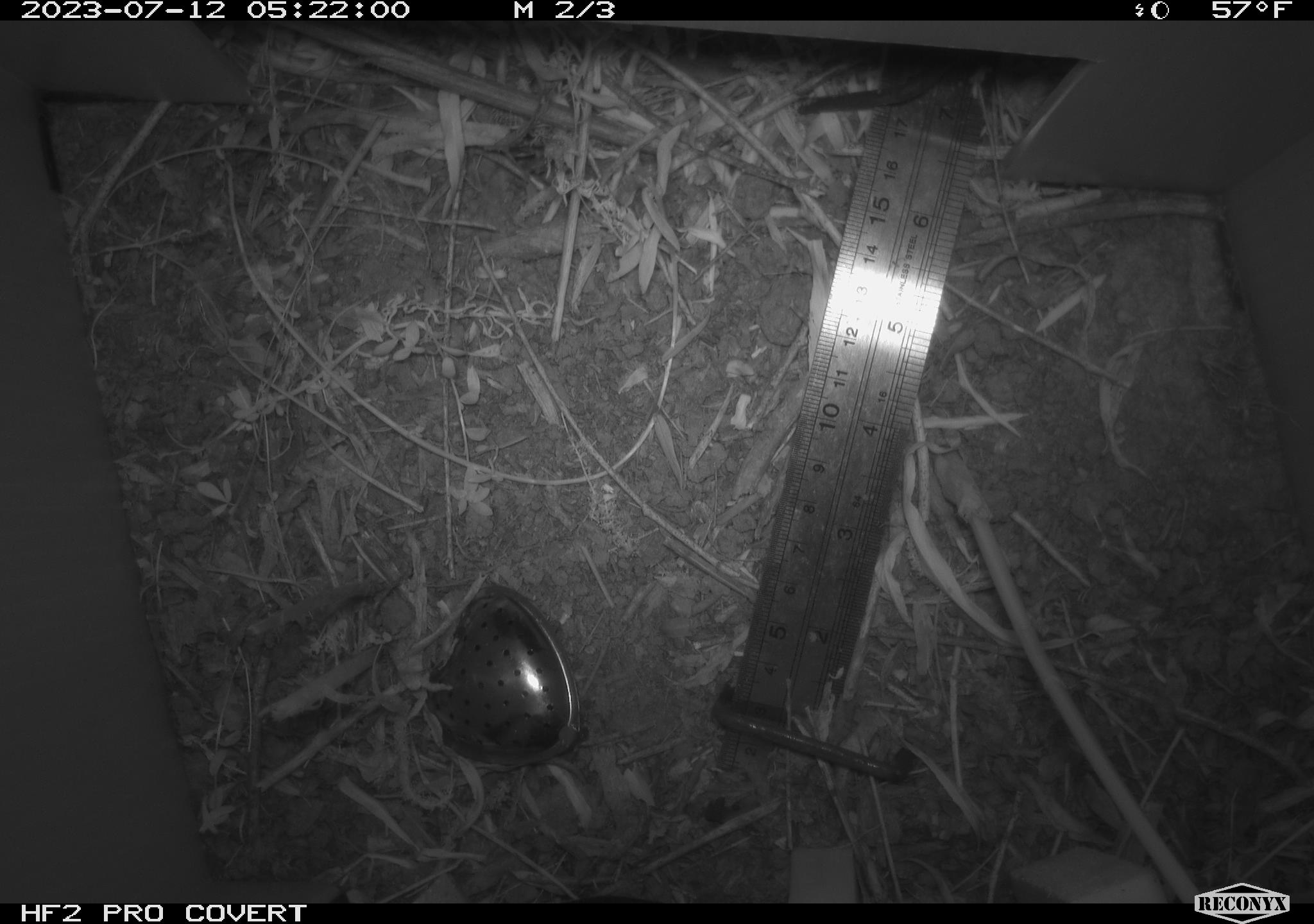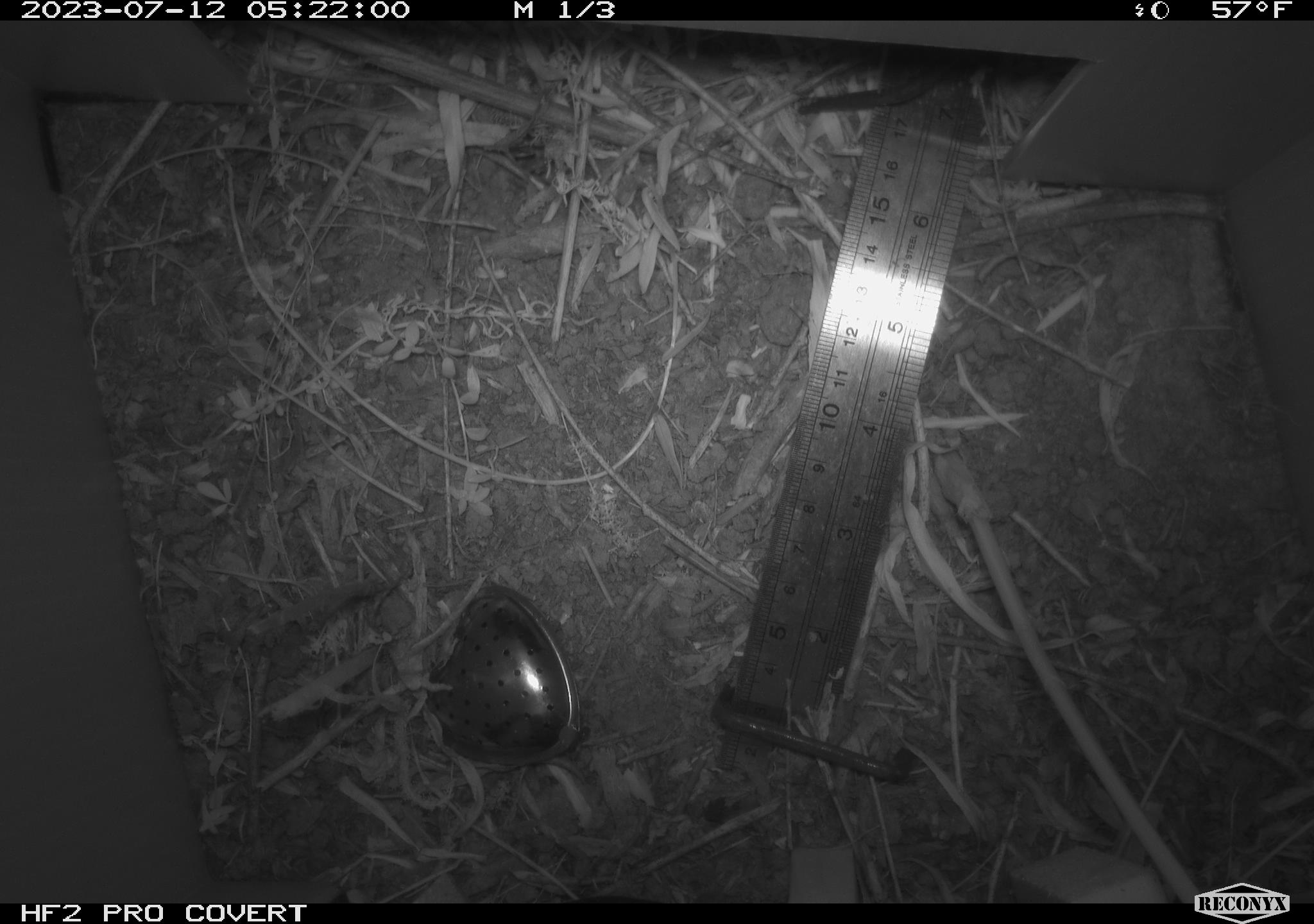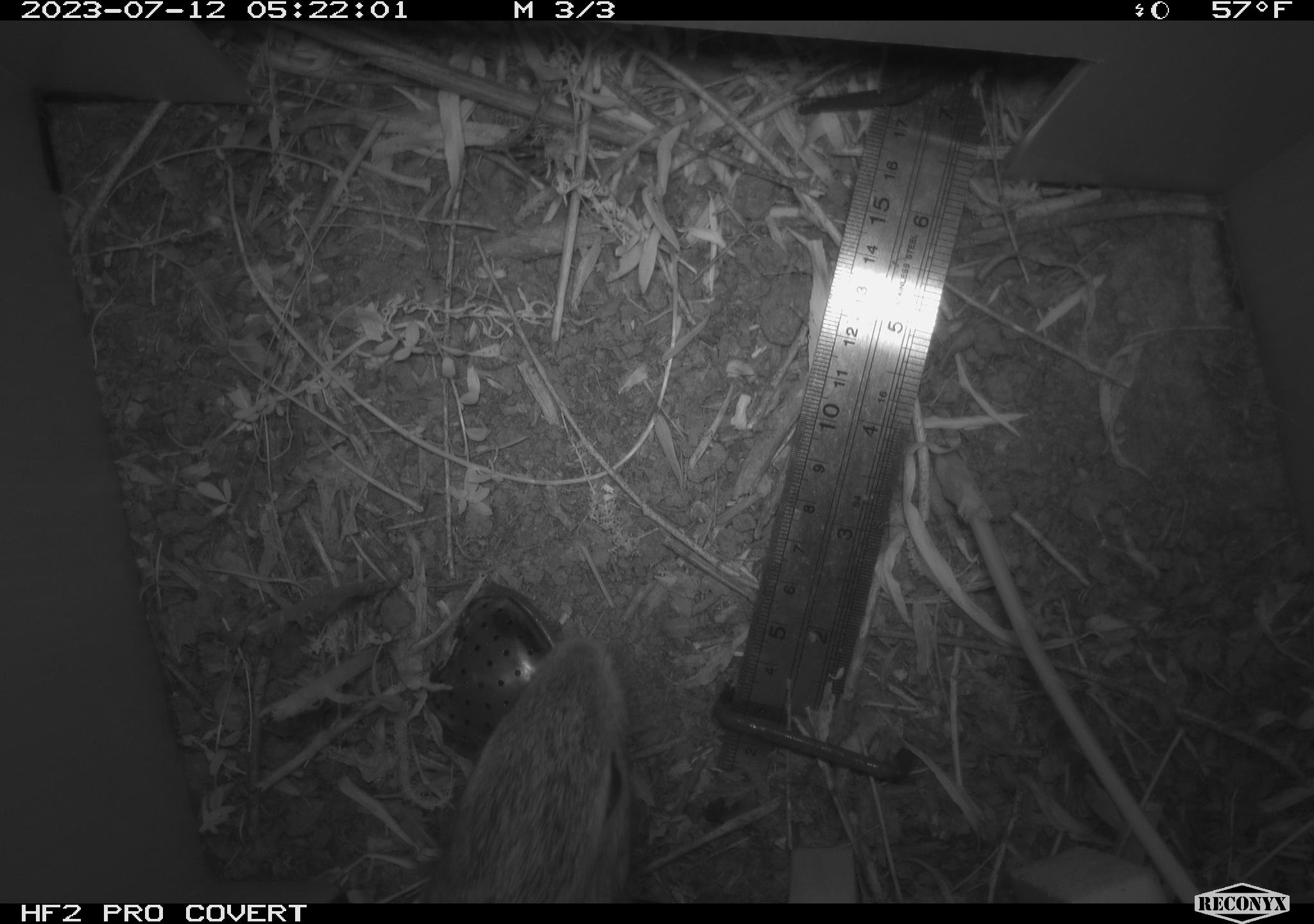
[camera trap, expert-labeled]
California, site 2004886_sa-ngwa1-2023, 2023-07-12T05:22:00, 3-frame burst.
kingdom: Animalia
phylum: Chordata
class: Mammalia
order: Lagomorpha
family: Leporidae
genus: Sylvilagus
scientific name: Sylvilagus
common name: cottontail rabbits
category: sylvilagus species